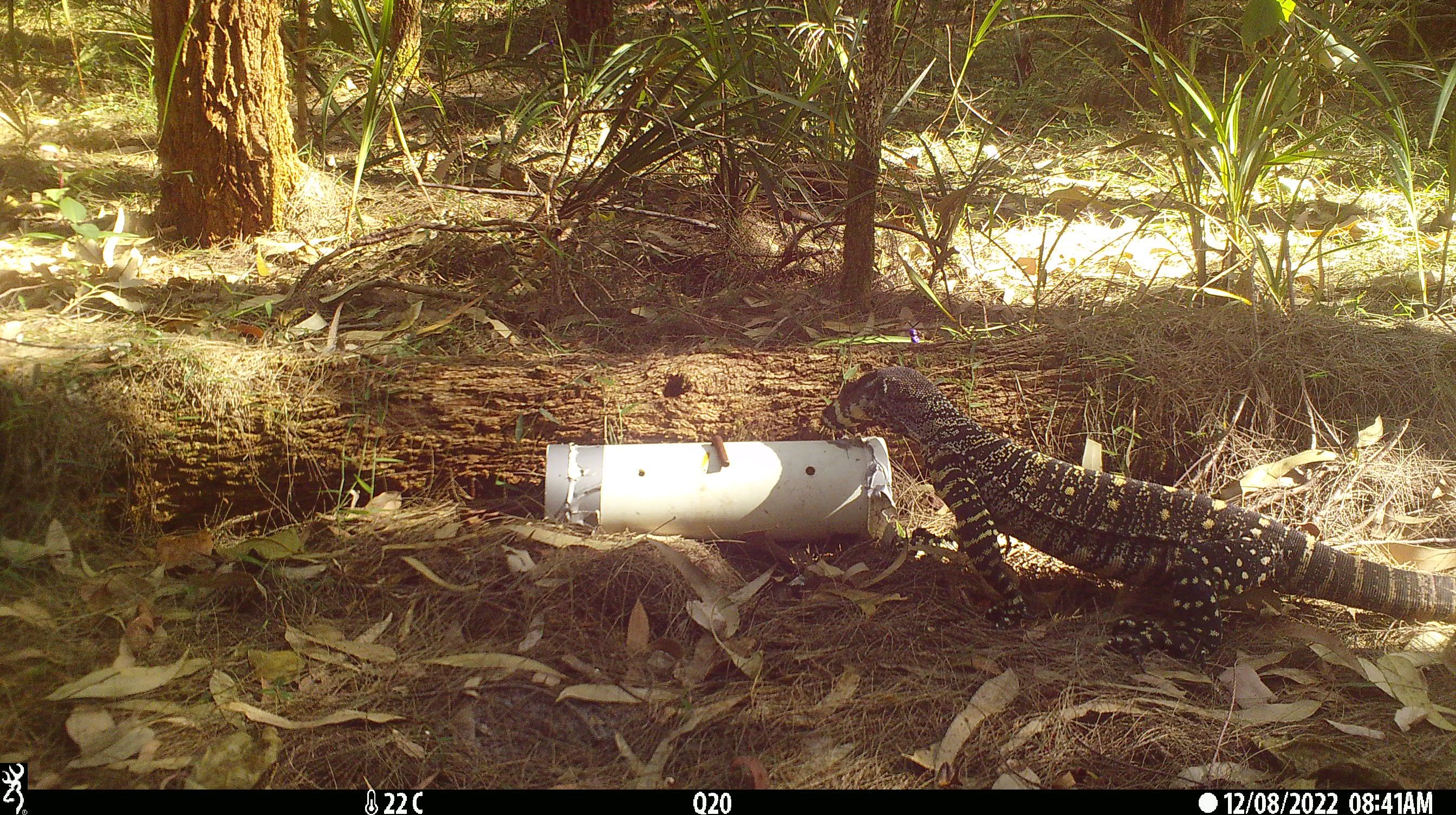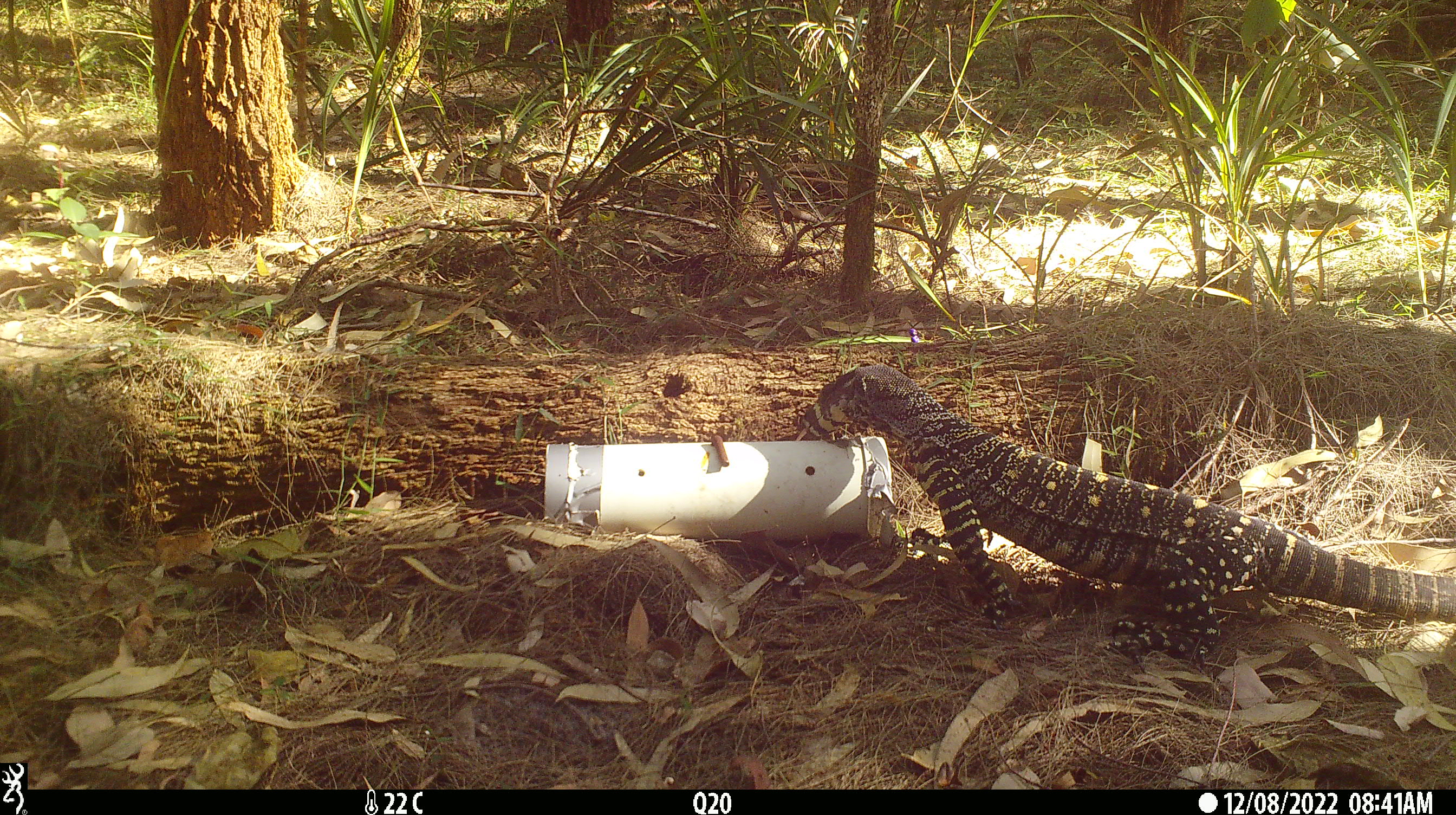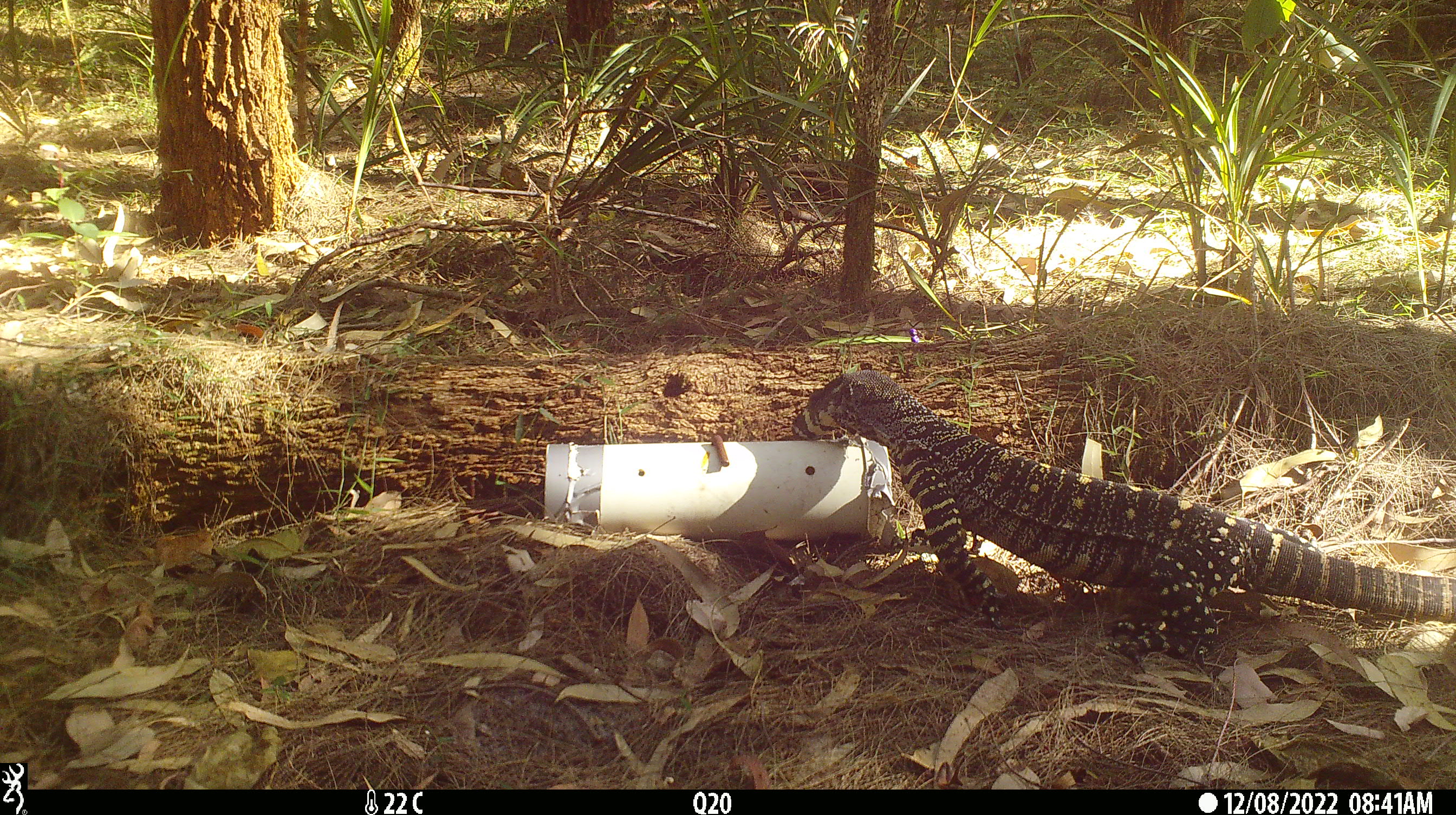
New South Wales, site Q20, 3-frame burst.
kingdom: Animalia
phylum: Chordata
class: Reptilia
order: Squamata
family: Varanidae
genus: Varanus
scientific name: Varanus varius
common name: lace monitor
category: goanna